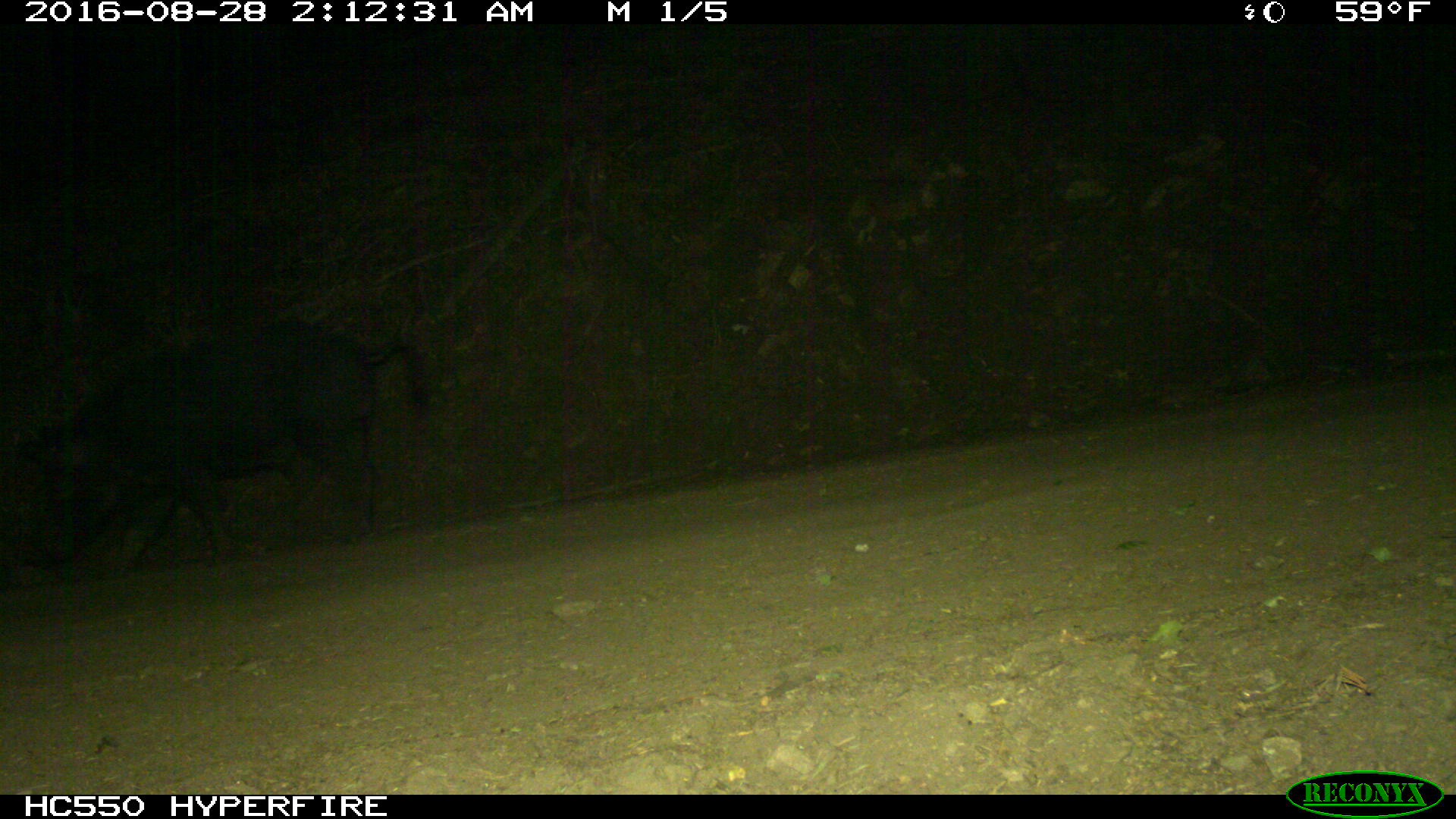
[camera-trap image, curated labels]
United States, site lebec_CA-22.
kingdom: Animalia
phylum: Chordata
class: Mammalia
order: Artiodactyla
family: Suidae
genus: Sus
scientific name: Sus scrofa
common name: wild boar